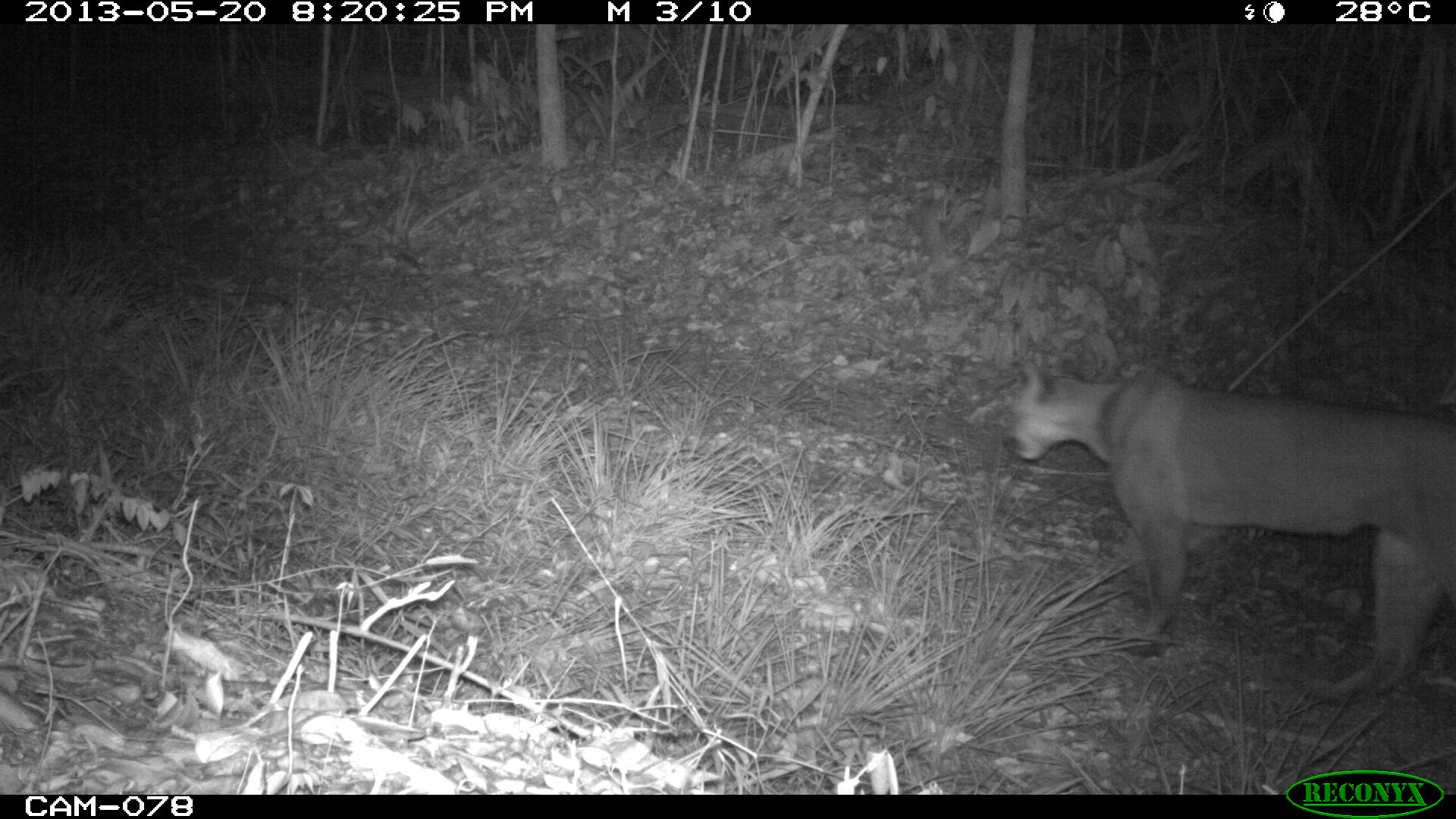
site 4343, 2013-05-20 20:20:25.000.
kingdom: Animalia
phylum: Chordata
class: Mammalia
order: Carnivora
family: Felidae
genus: Puma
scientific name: Puma concolor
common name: mountain lion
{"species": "Puma concolor (mountain lion)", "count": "1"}